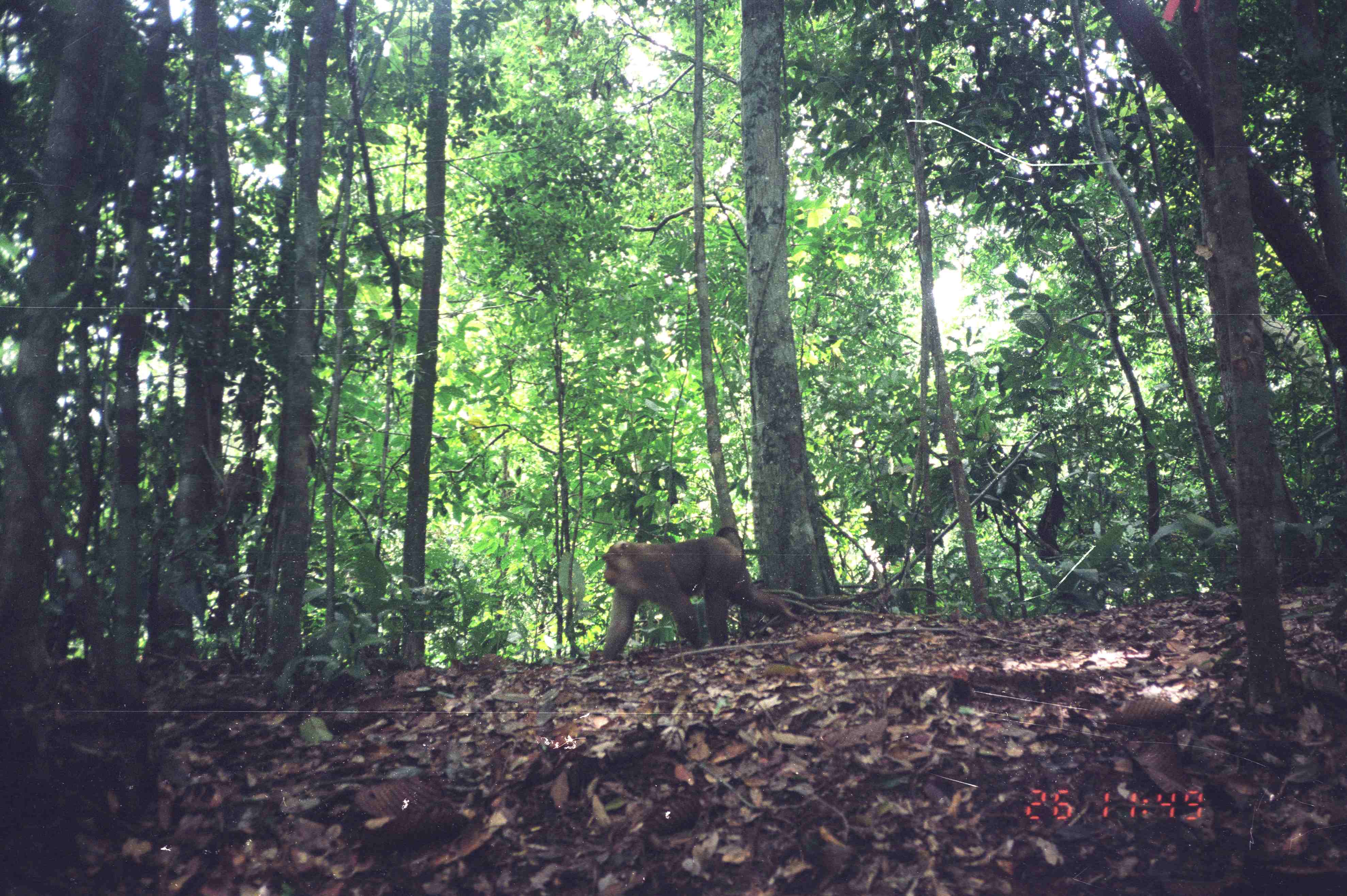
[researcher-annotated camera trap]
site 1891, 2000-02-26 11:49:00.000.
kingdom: Animalia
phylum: Chordata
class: Mammalia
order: Primates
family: Cercopithecidae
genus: Macaca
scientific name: Macaca nemestrina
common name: southern pig-tailed macaque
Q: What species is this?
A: Macaca nemestrina (southern pig-tailed macaque).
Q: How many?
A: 1.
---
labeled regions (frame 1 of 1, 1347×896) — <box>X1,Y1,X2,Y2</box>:
macaca nemestrina: <box>593,524,798,663</box>